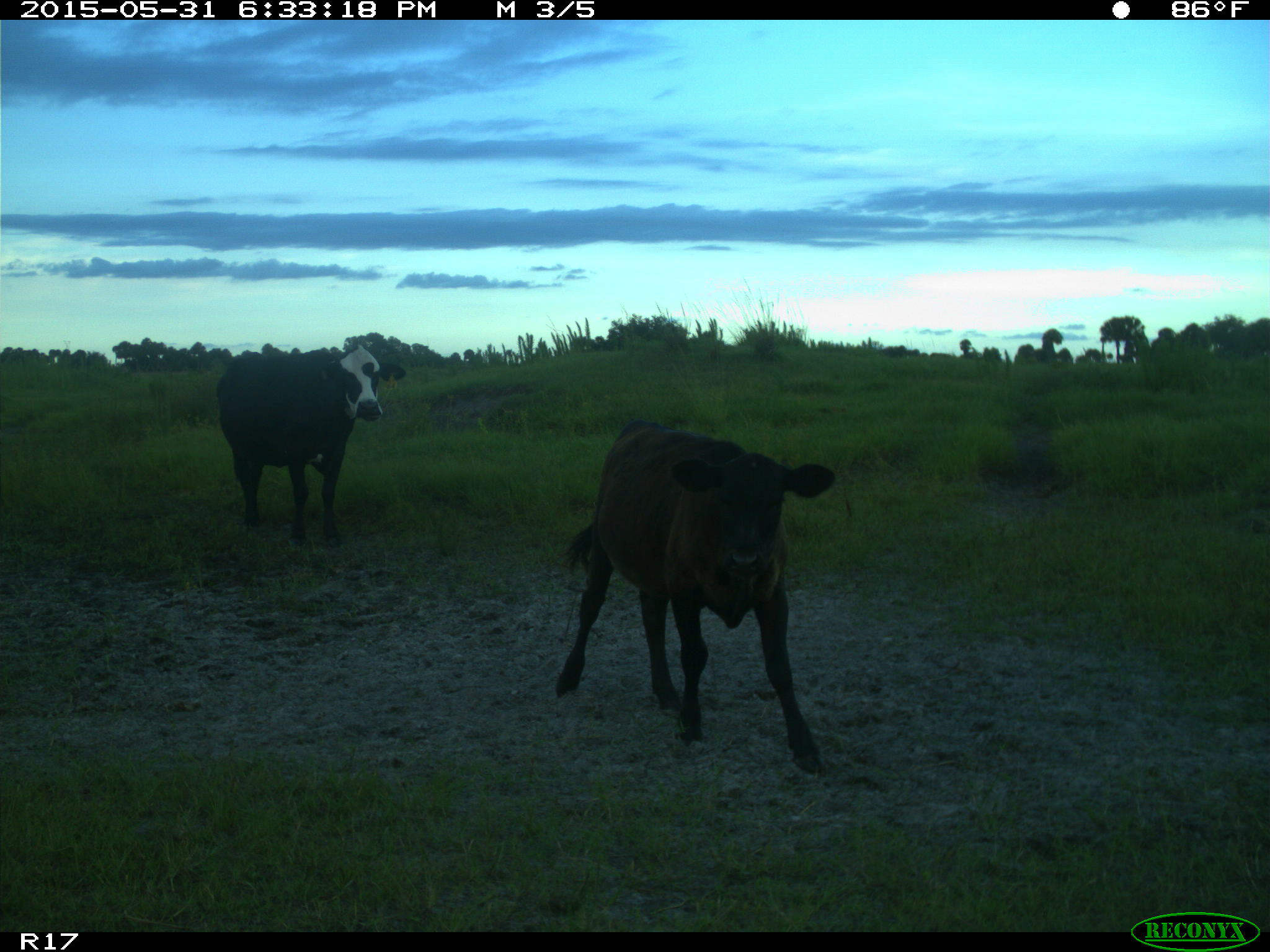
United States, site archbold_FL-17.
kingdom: Animalia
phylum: Chordata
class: Mammalia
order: Artiodactyla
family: Bovidae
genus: Bos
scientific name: Bos taurus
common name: domestic cow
Bos taurus (domestic cow).